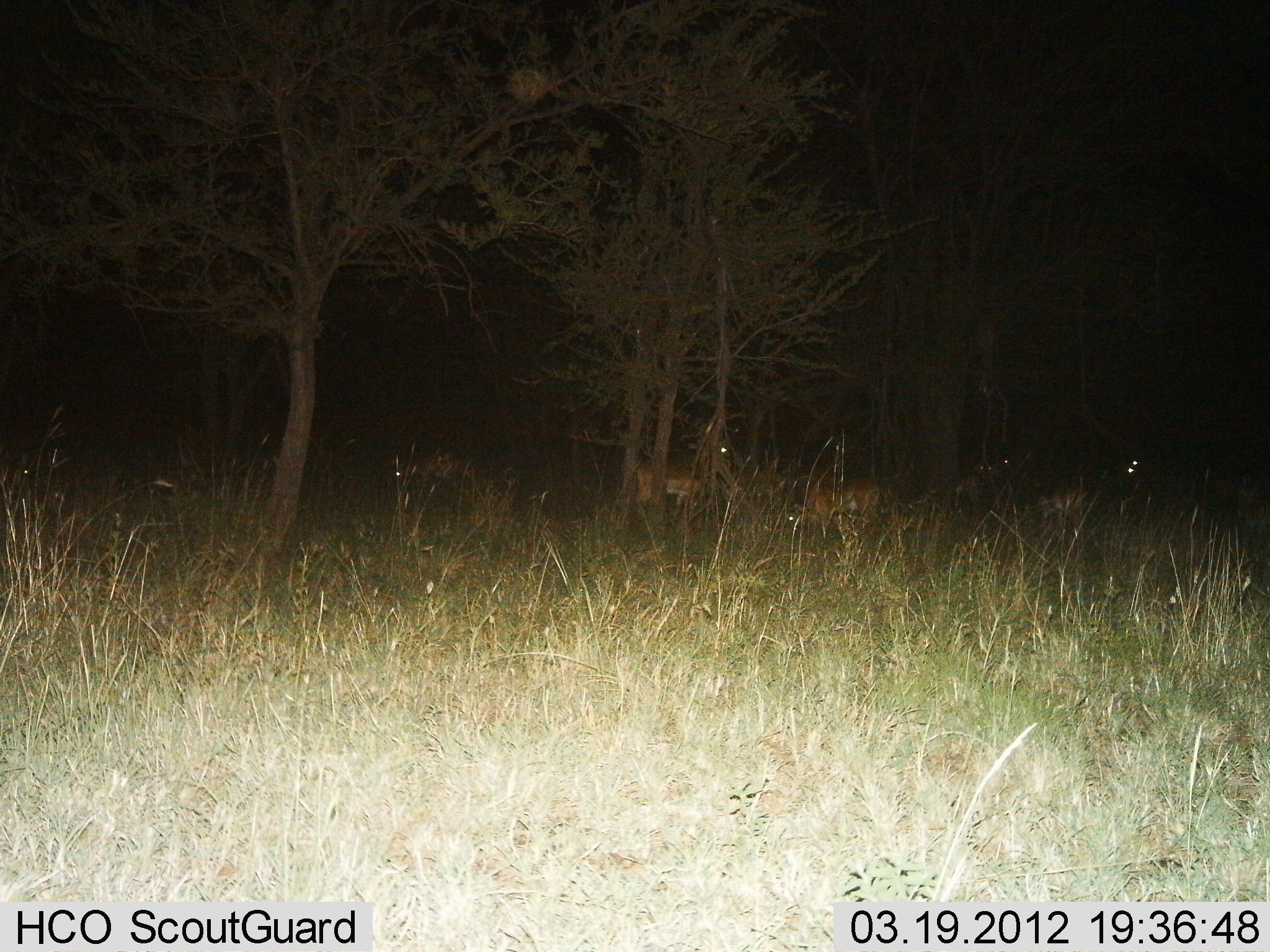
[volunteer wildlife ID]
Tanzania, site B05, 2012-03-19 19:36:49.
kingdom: Animalia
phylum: Chordata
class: Mammalia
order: Artiodactyla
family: Bovidae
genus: Aepyceros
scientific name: Aepyceros melampus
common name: impala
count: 5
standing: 100%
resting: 11%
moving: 0%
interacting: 0%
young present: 0%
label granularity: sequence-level